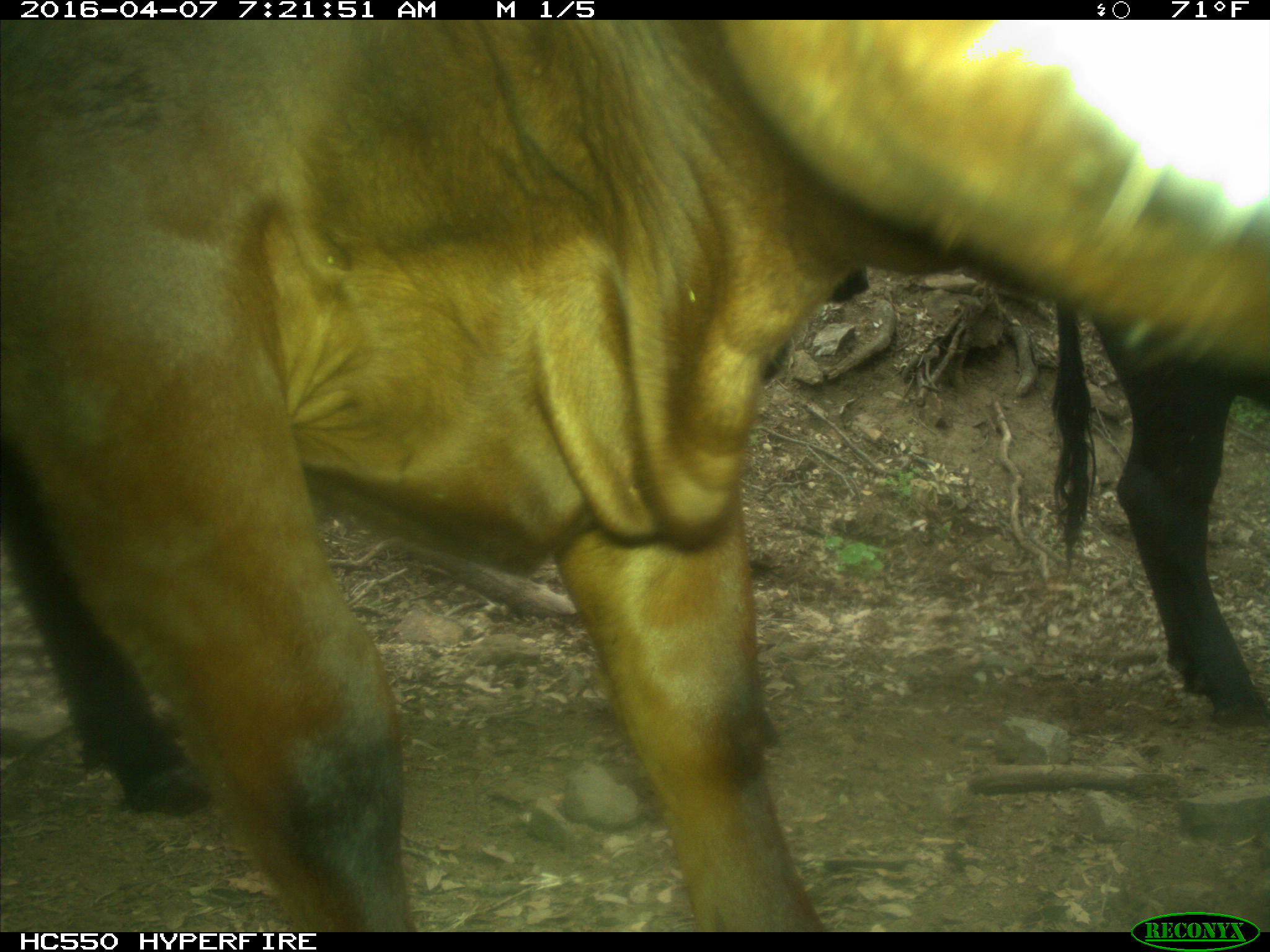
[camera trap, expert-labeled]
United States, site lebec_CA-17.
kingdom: Animalia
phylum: Chordata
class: Mammalia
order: Artiodactyla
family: Bovidae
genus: Bos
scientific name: Bos taurus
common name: domestic cow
Bos taurus (domestic cow).